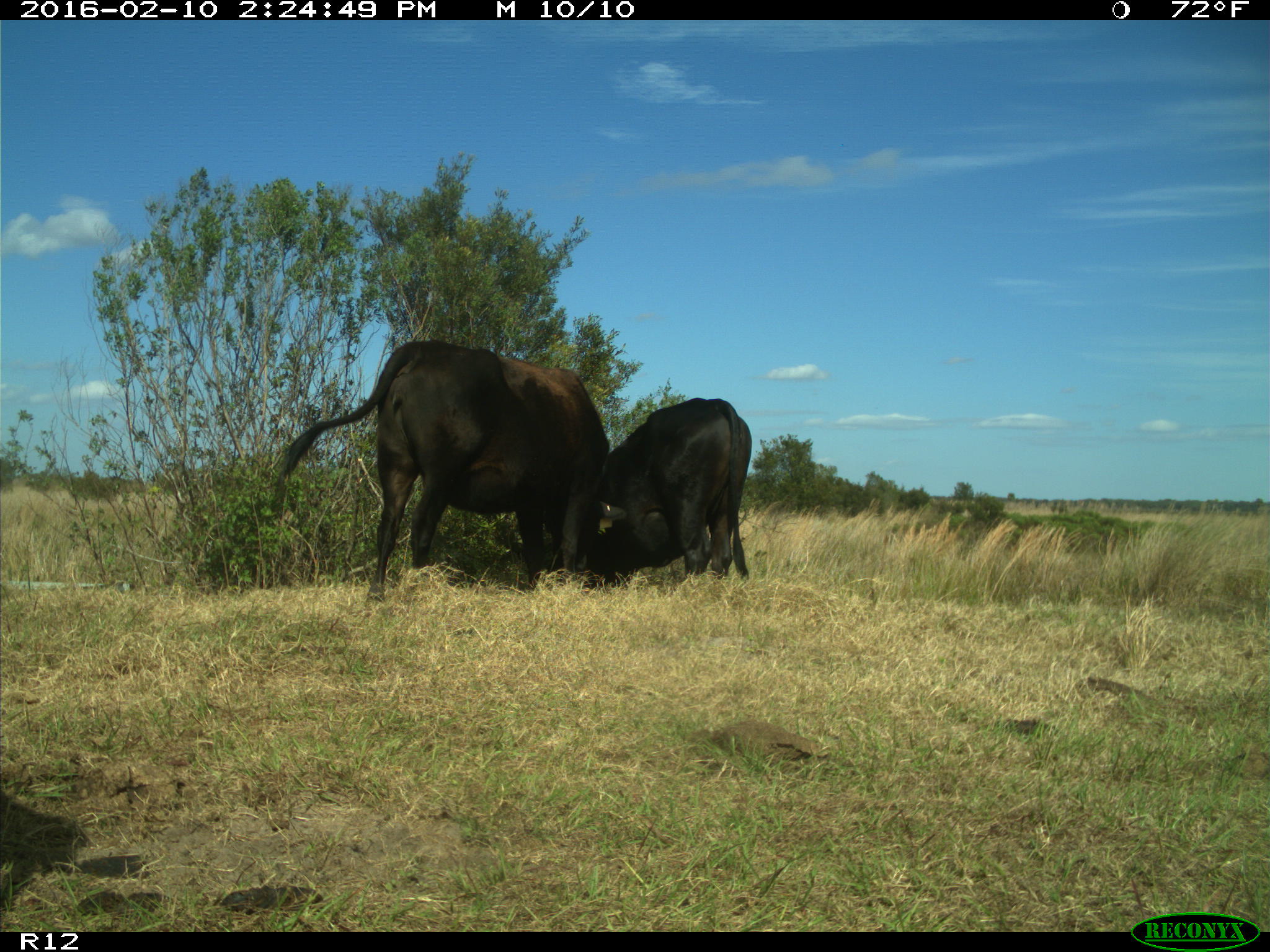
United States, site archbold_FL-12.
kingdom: Animalia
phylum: Chordata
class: Mammalia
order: Artiodactyla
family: Bovidae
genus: Bos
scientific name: Bos taurus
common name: domestic cow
Bos taurus (domestic cow).